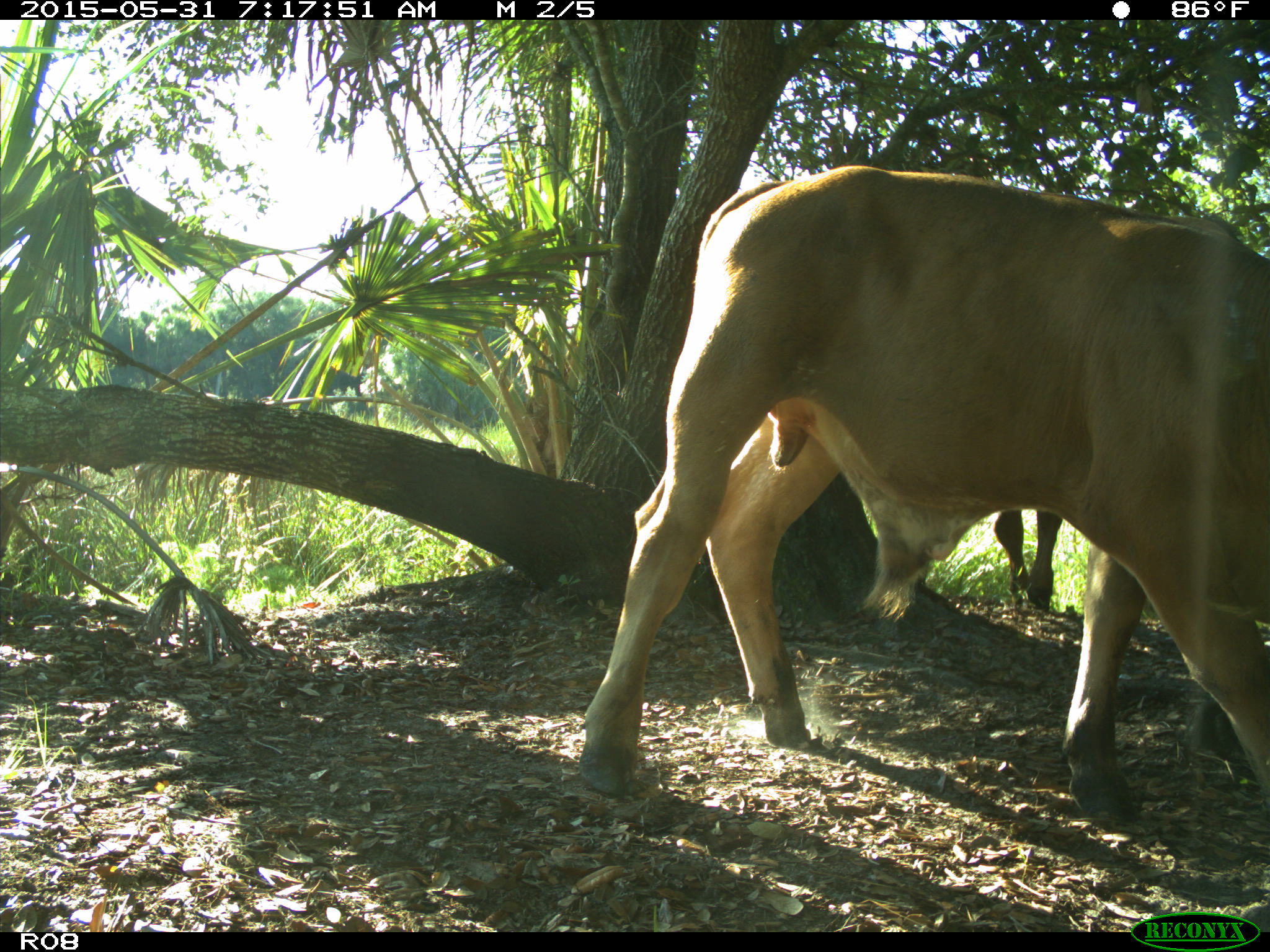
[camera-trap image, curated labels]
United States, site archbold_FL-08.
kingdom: Animalia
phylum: Chordata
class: Mammalia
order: Artiodactyla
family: Bovidae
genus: Bos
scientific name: Bos taurus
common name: domestic cow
Bos taurus (domestic cow).